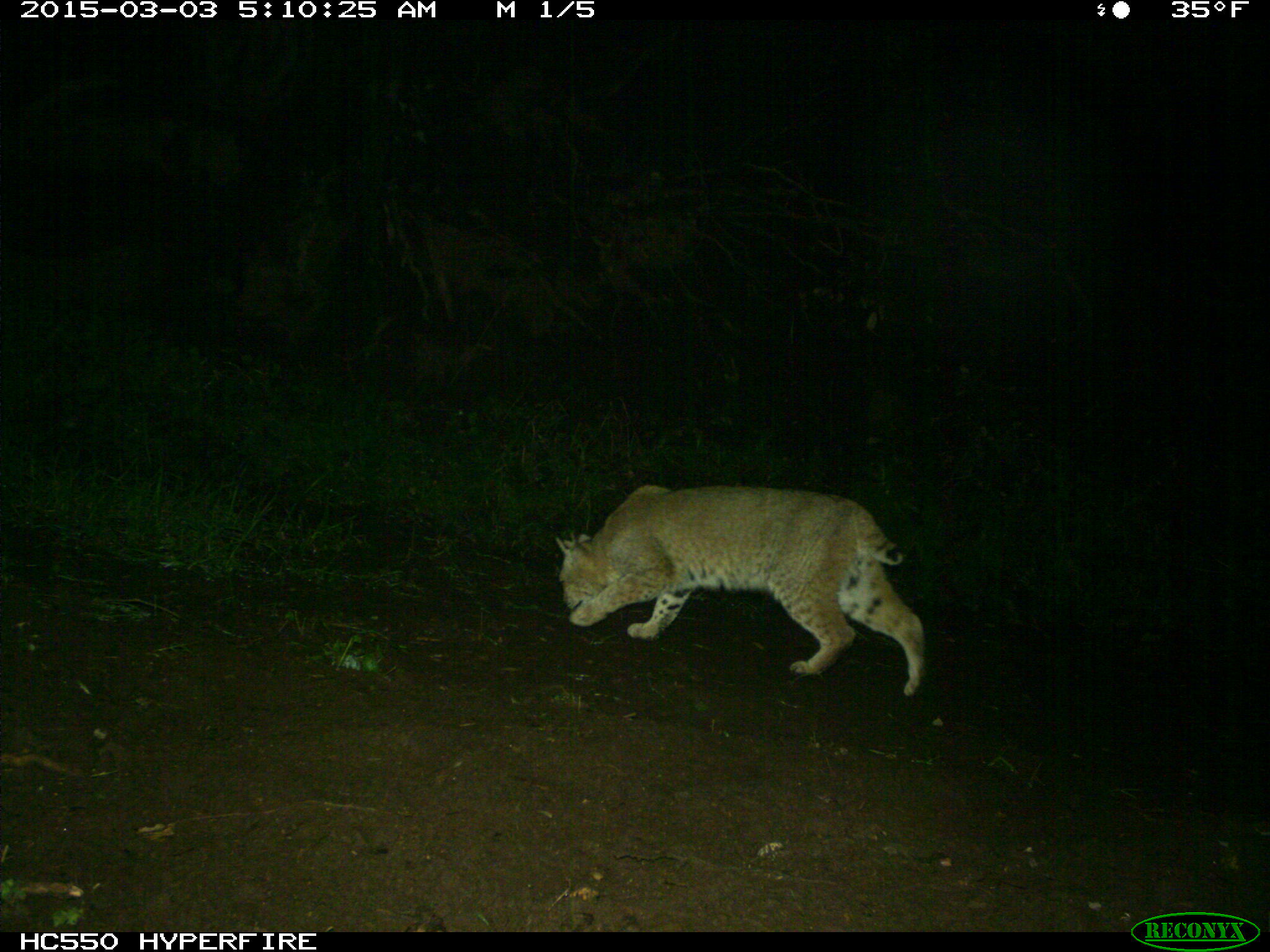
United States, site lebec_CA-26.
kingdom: Animalia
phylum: Chordata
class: Mammalia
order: Carnivora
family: Felidae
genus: Lynx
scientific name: Lynx rufus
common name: bobcat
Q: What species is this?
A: Lynx rufus (bobcat).